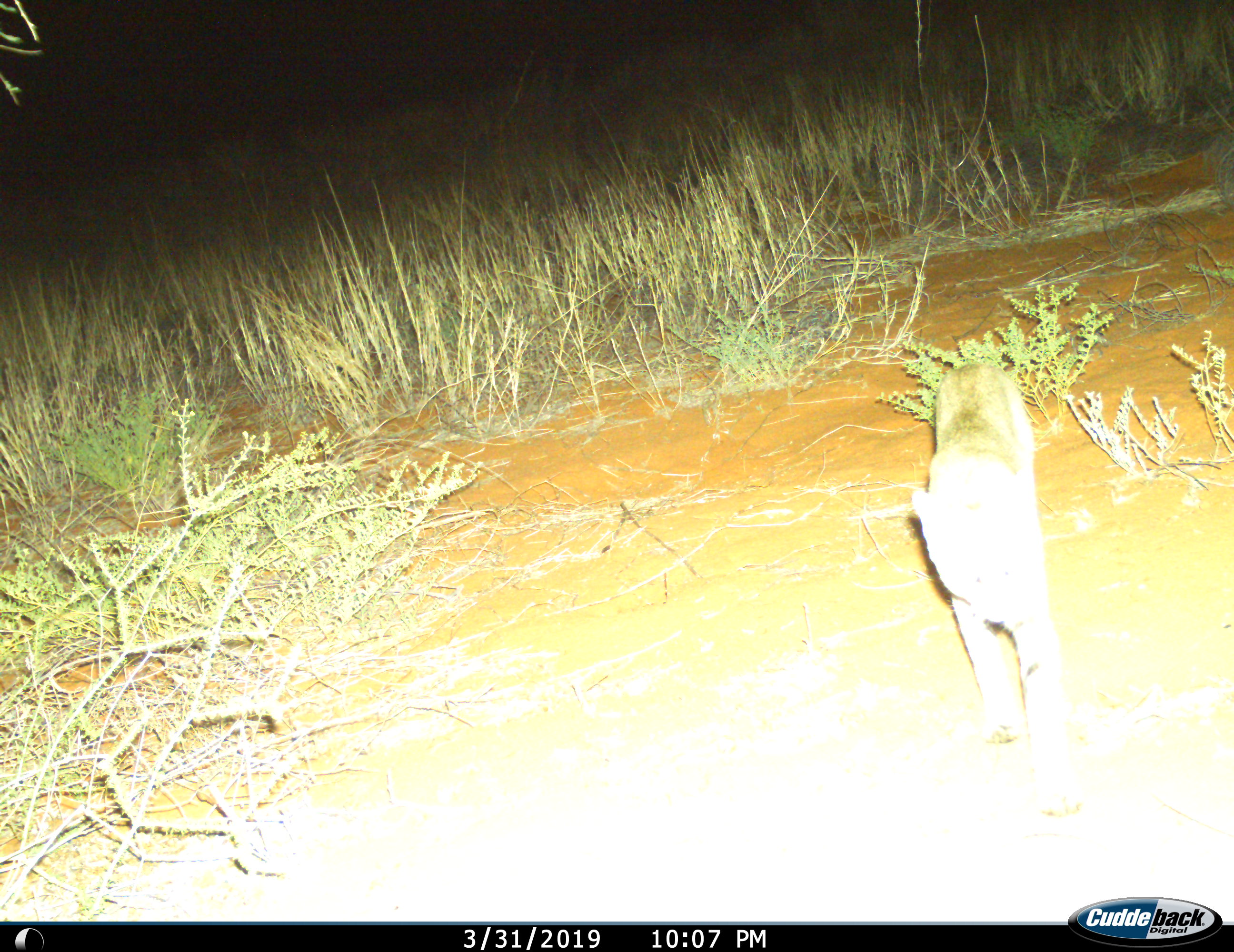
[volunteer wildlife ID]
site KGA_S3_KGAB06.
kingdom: Animalia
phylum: Chordata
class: Mammalia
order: Carnivora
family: Felidae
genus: Felis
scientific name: Felis lybica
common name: african wild cat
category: africanwildcat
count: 1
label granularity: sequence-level